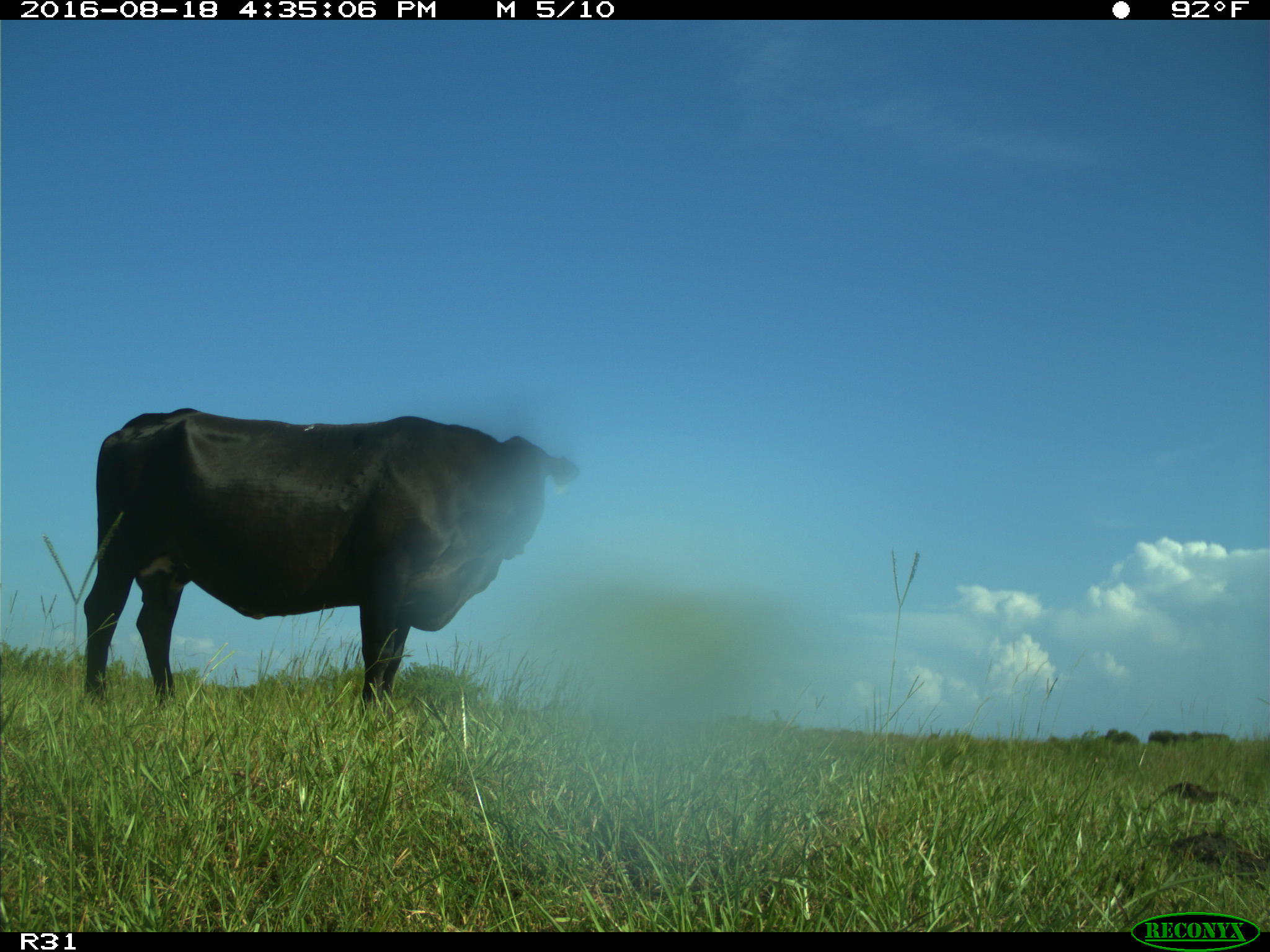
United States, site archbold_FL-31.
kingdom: Animalia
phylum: Chordata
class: Mammalia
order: Artiodactyla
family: Bovidae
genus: Bos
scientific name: Bos taurus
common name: domestic cow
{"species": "Bos taurus (domestic cow)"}